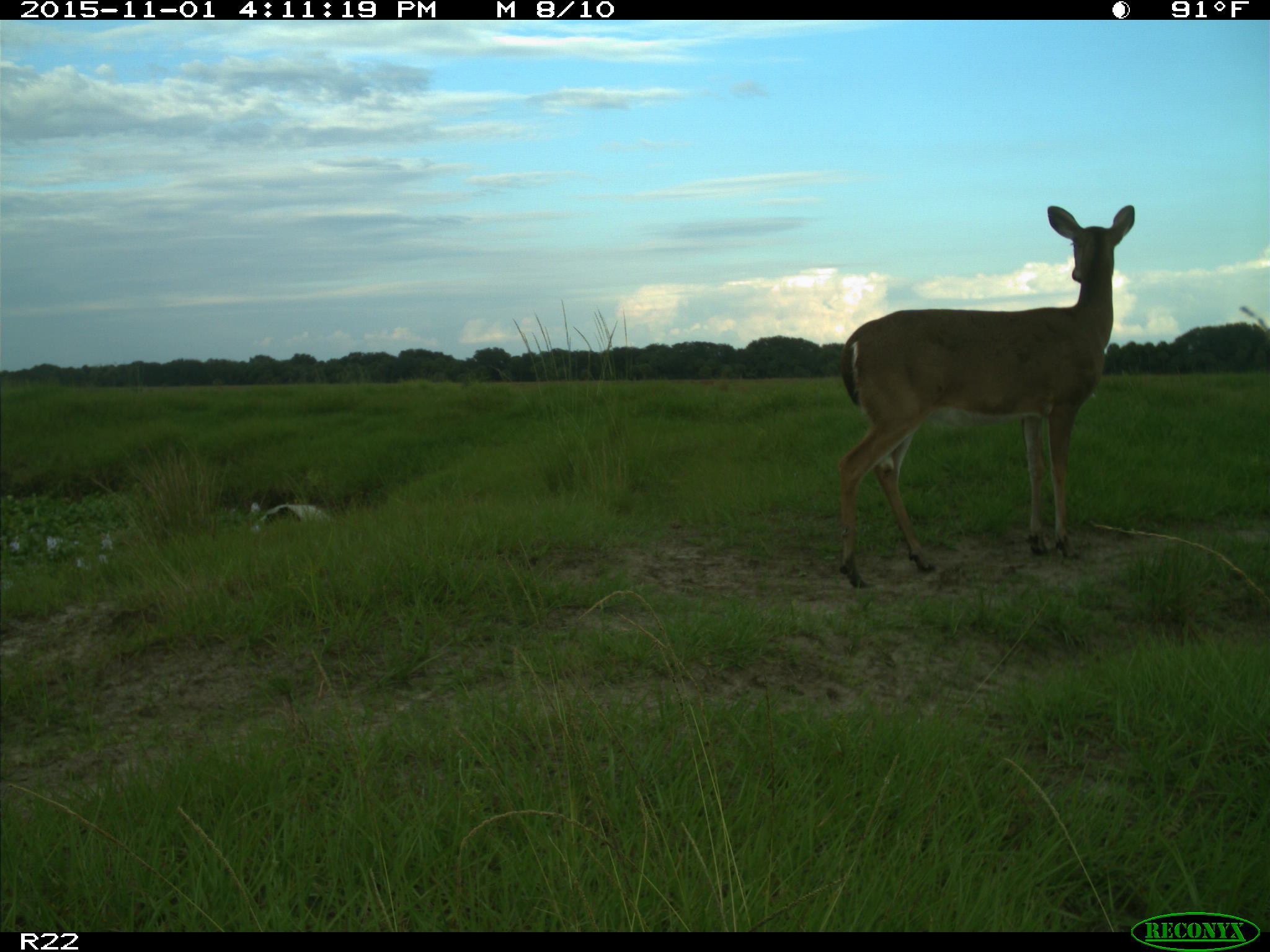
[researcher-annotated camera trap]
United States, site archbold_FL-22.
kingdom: Animalia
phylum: Chordata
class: Mammalia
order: Artiodactyla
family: Cervidae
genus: Odocoileus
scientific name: Odocoileus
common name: deer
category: unidentified deer